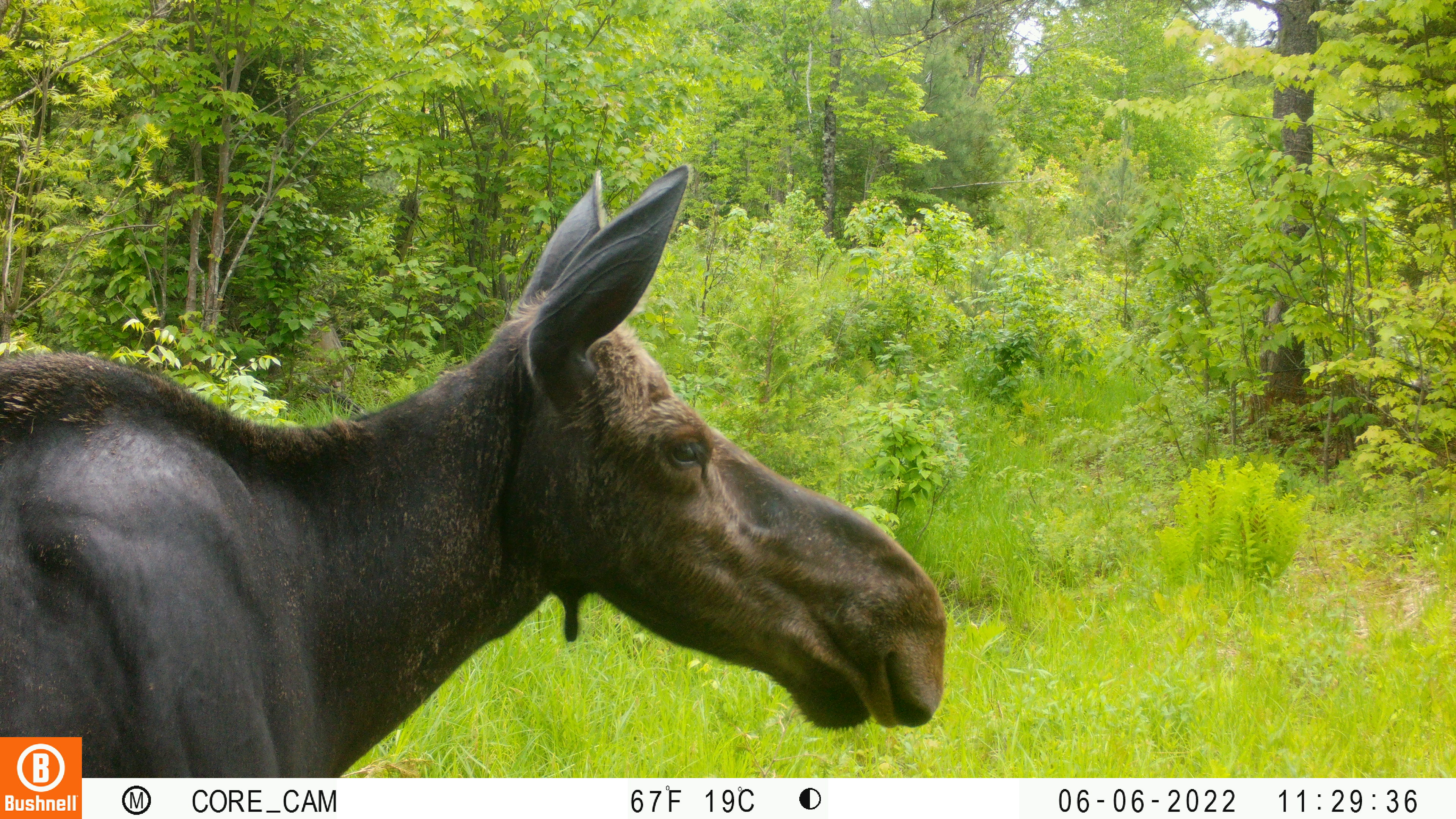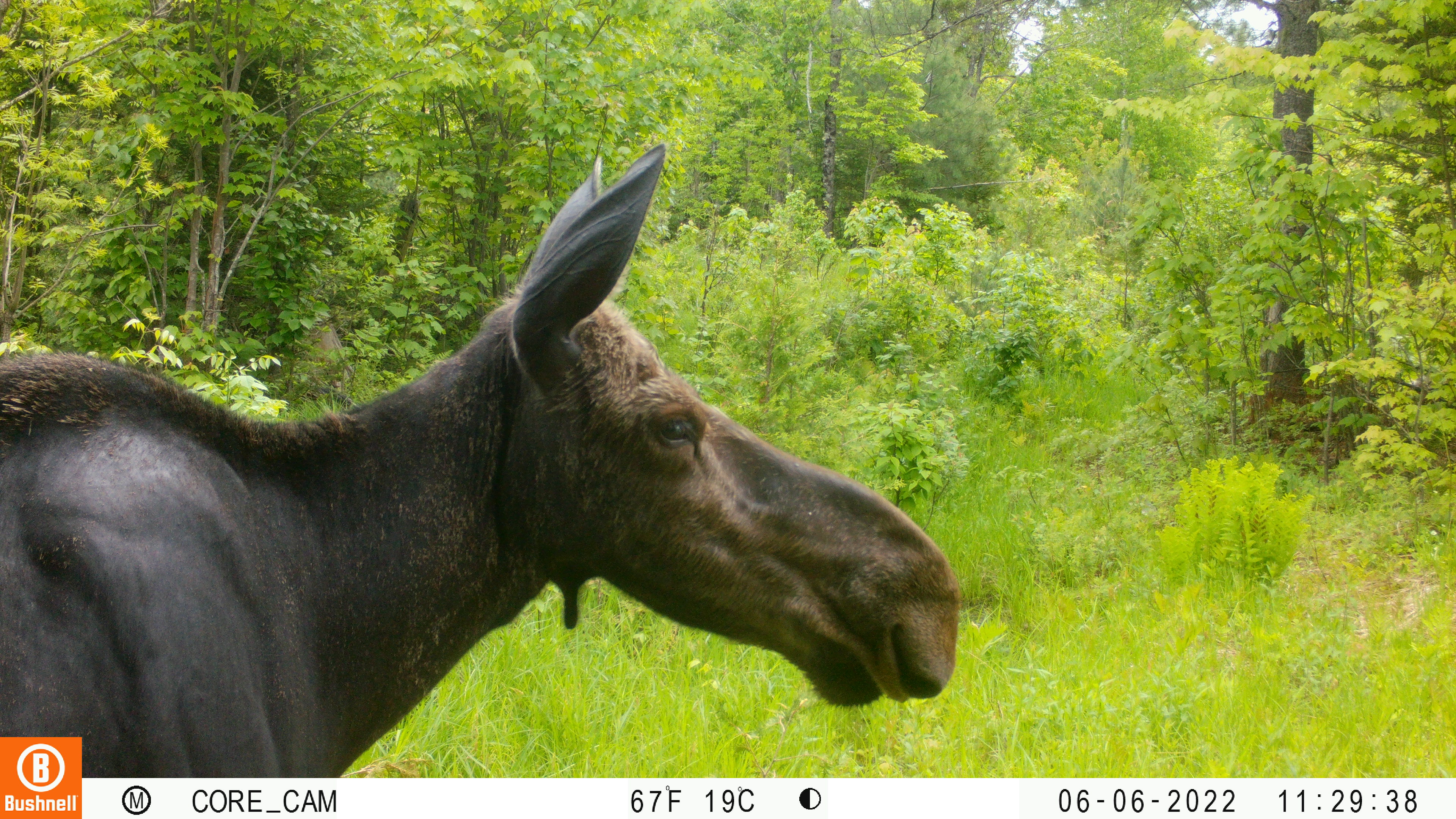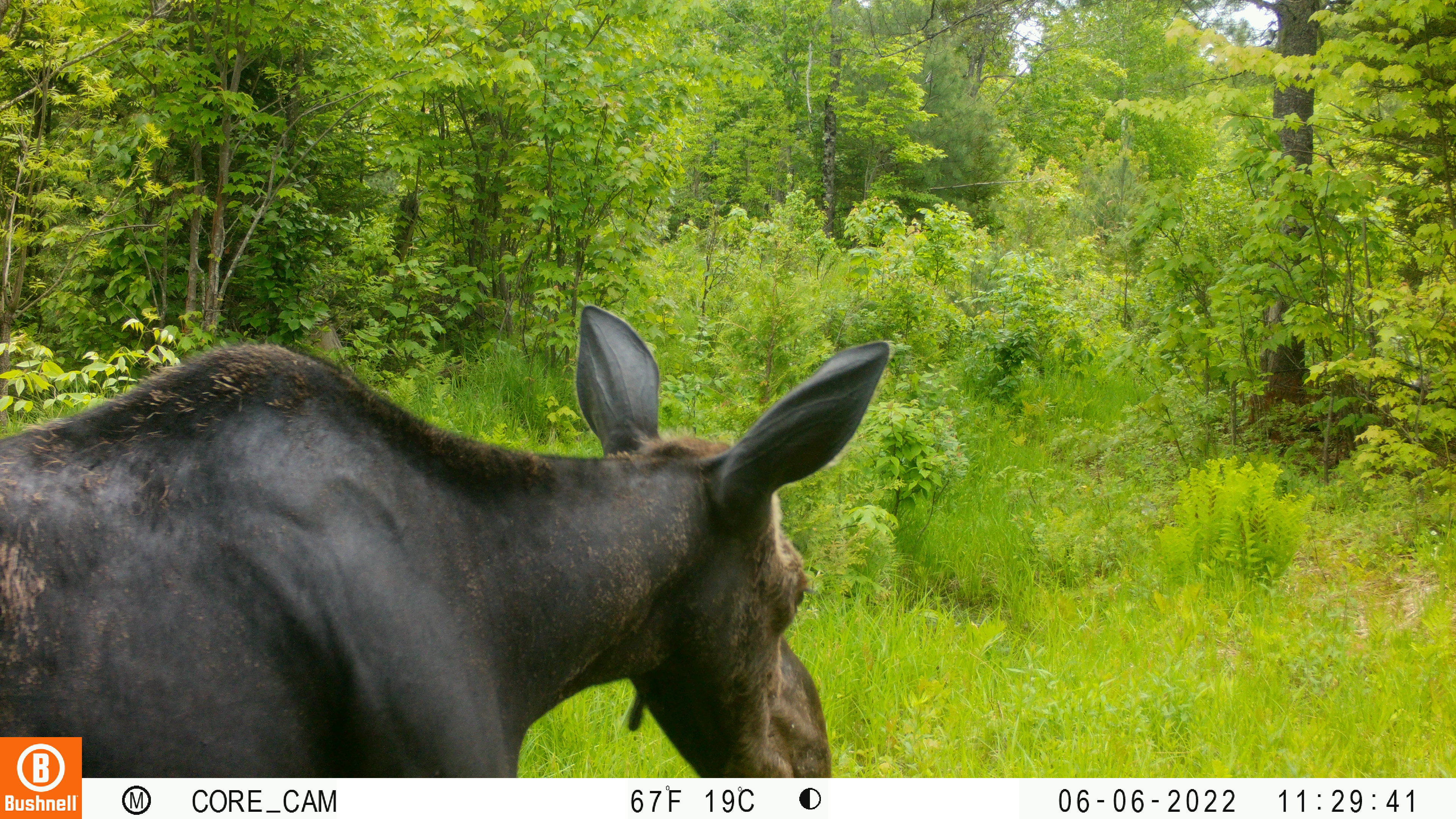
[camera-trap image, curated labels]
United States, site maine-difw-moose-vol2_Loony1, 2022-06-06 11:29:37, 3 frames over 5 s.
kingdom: Animalia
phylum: Chordata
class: Mammalia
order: Artiodactyla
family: Cervidae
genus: Alces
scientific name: Alces alces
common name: moose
Moose (Alces alces).